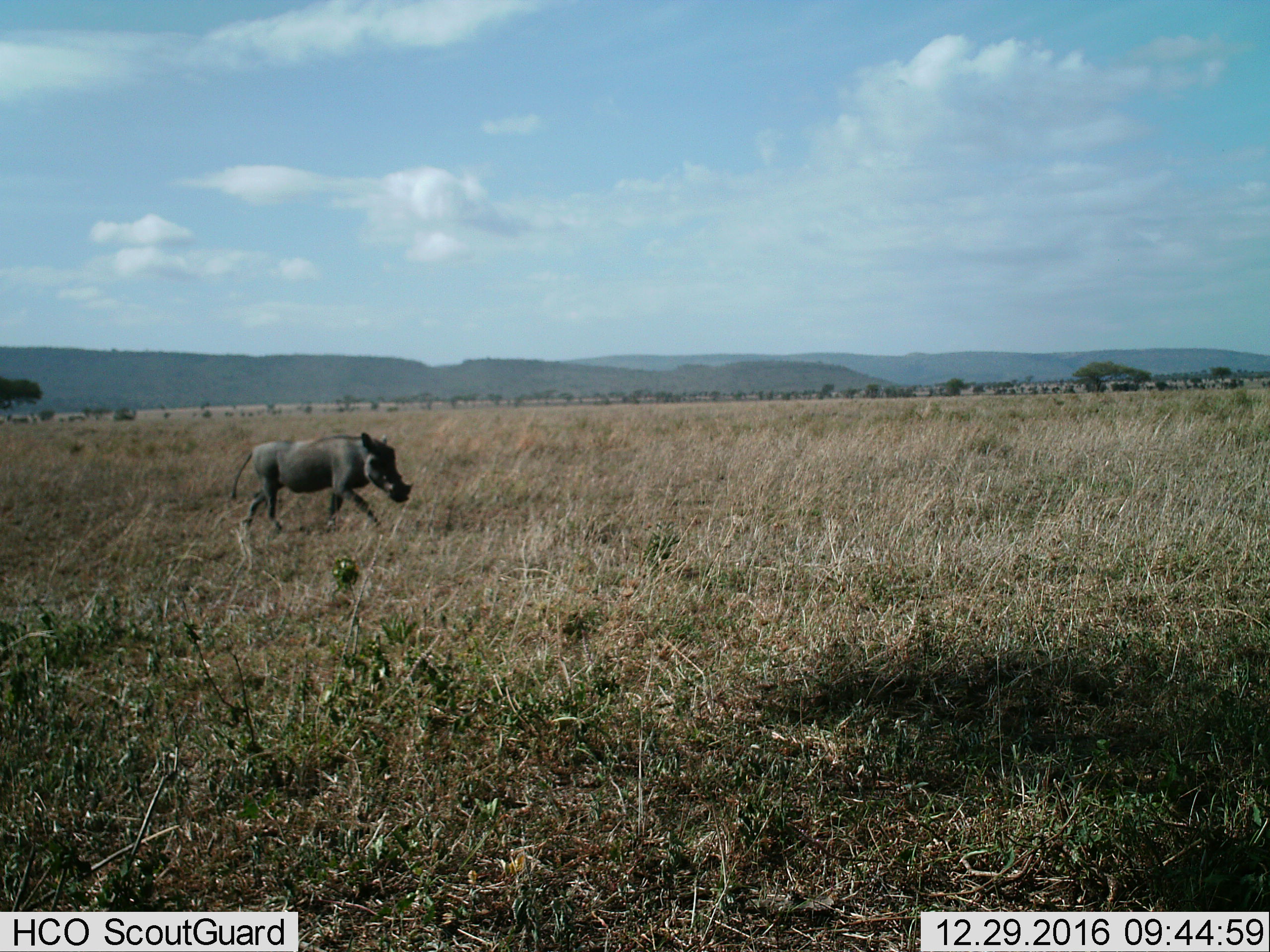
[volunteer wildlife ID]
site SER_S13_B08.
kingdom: Animalia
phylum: Chordata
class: Mammalia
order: Artiodactyla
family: Suidae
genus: Phacochoerus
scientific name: Phacochoerus africanus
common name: warthog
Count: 1.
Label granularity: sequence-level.